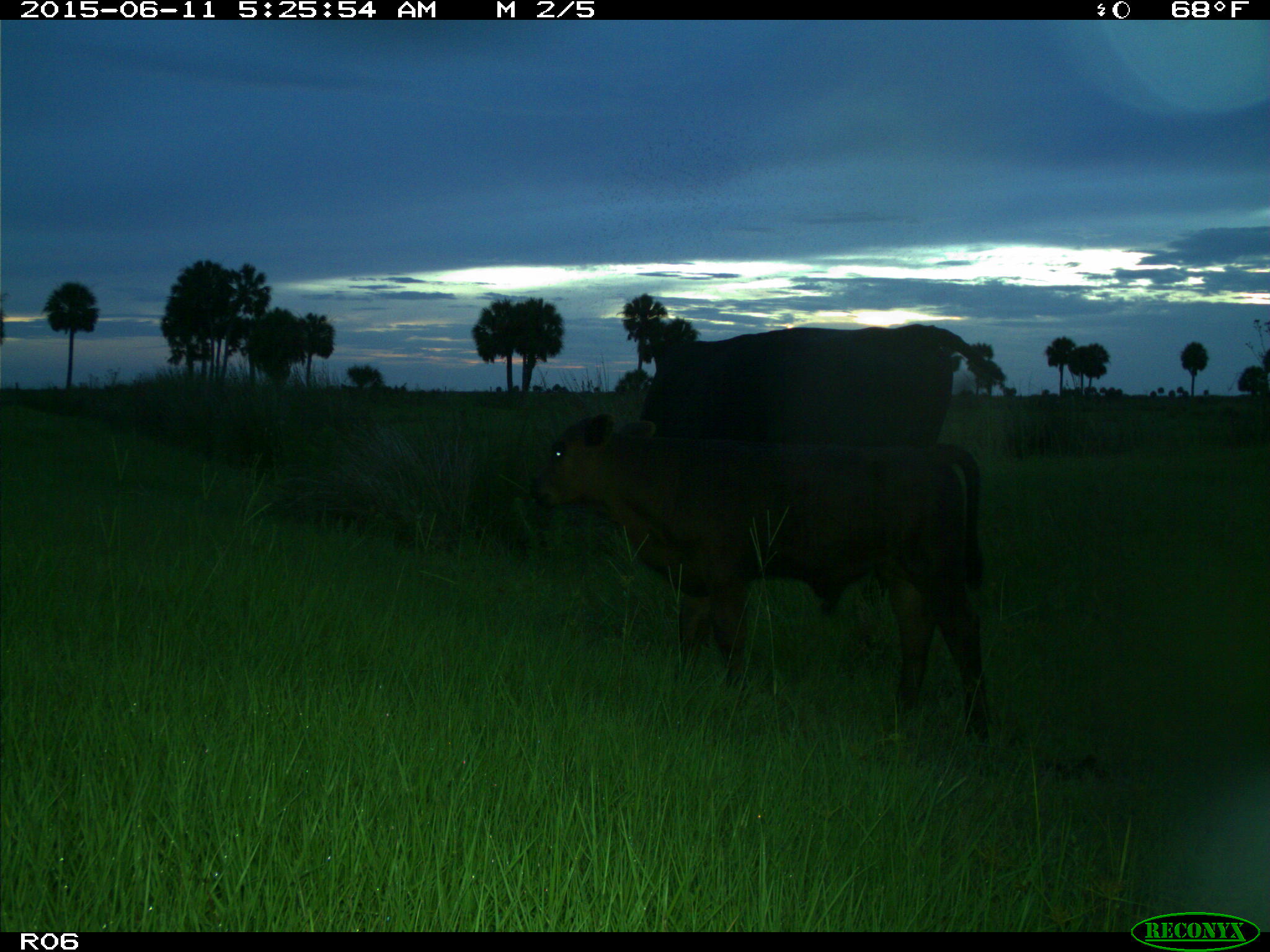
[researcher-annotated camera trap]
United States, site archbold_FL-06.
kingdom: Animalia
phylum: Chordata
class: Mammalia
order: Artiodactyla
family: Bovidae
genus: Bos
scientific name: Bos taurus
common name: domestic cow